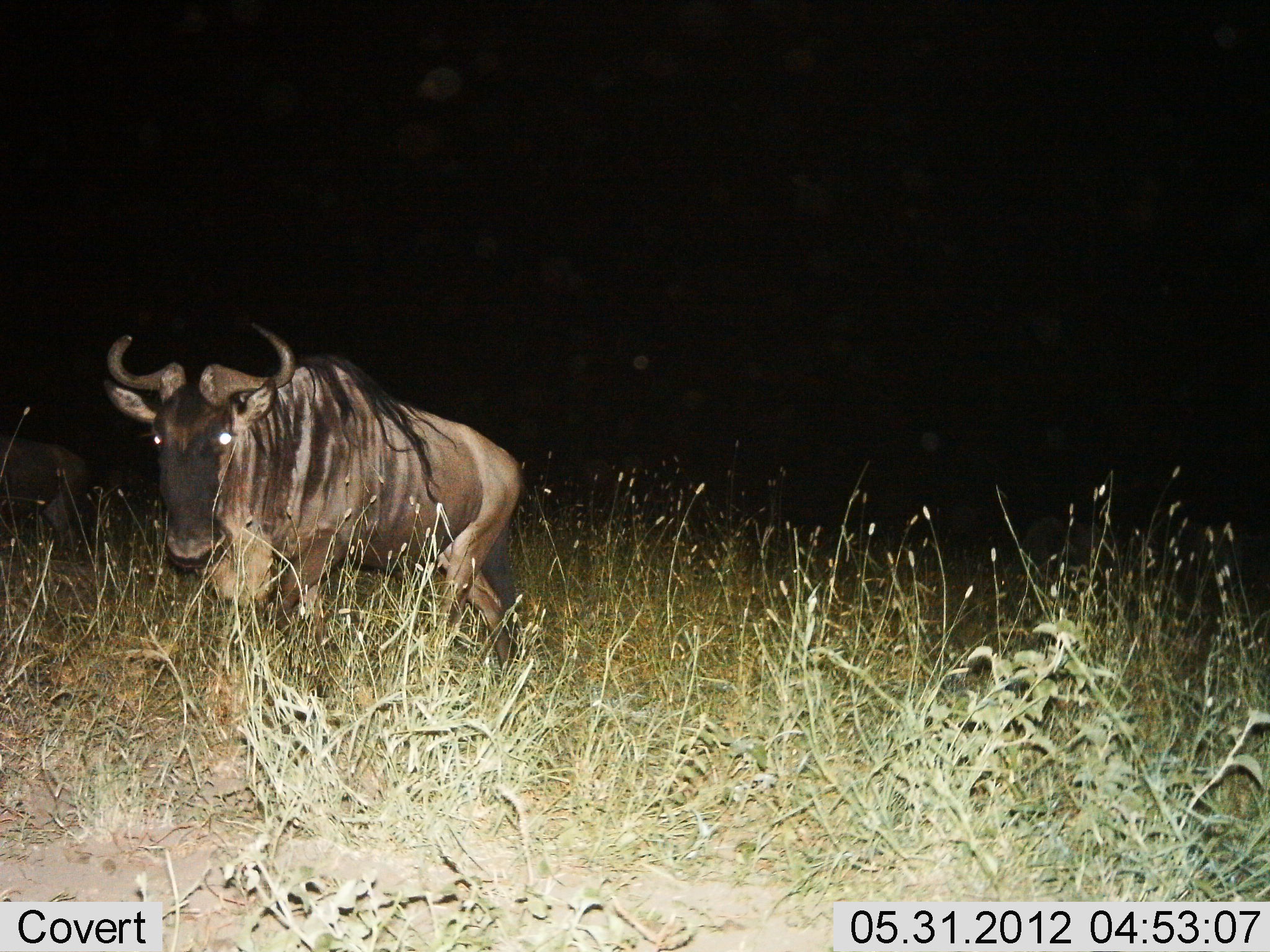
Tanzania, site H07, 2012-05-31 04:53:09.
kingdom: Animalia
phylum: Chordata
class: Mammalia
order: Artiodactyla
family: Bovidae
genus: Connochaetes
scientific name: Connochaetes taurinus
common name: blue wildebeest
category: wildebeest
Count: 2.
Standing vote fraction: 70%.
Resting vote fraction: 0%.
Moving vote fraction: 40%.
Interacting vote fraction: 0%.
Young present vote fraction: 0%.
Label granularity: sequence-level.